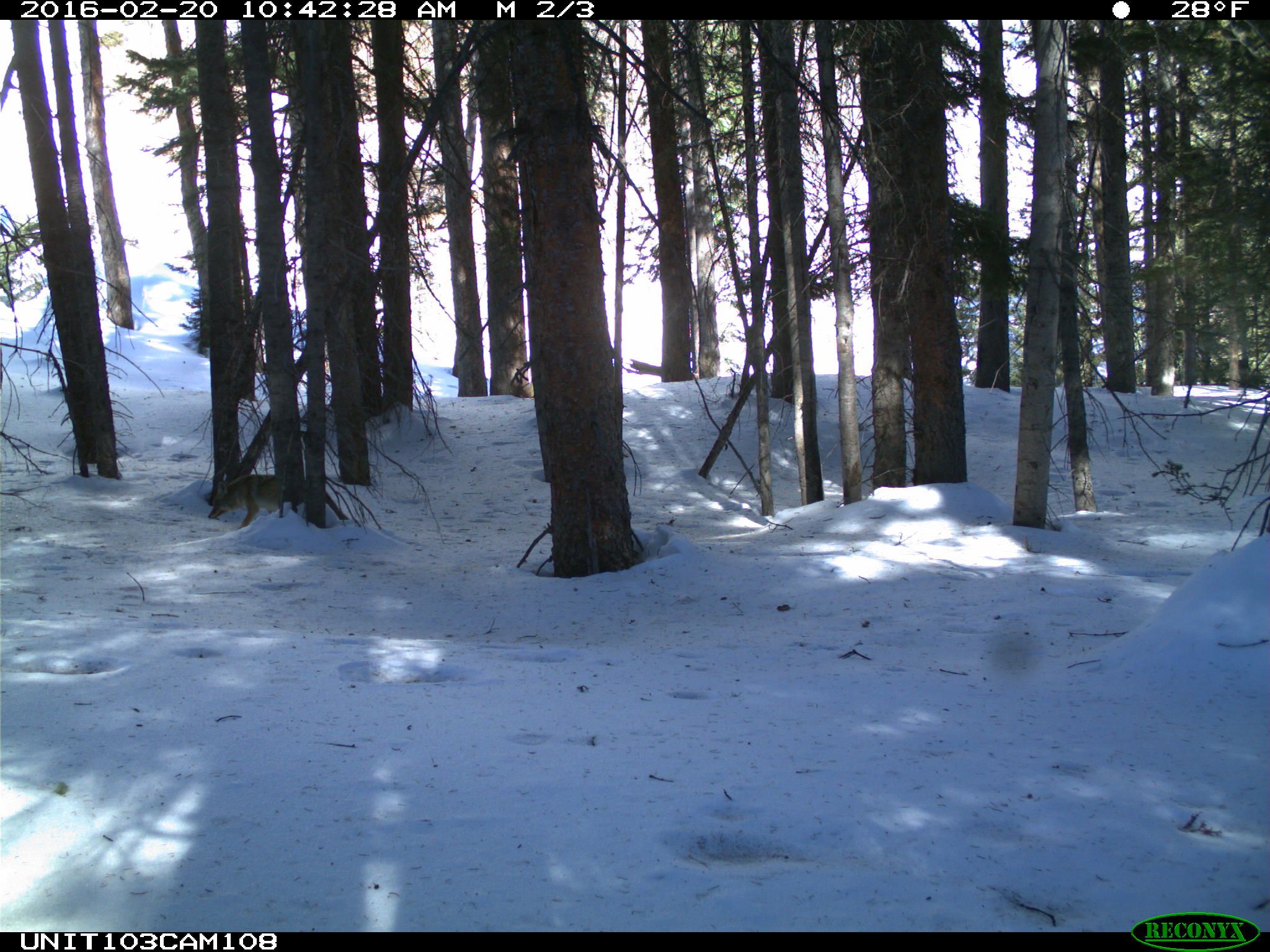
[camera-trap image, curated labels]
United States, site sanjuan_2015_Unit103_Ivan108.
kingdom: Animalia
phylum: Chordata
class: Mammalia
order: Carnivora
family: Canidae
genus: Canis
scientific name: Canis latrans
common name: coyote